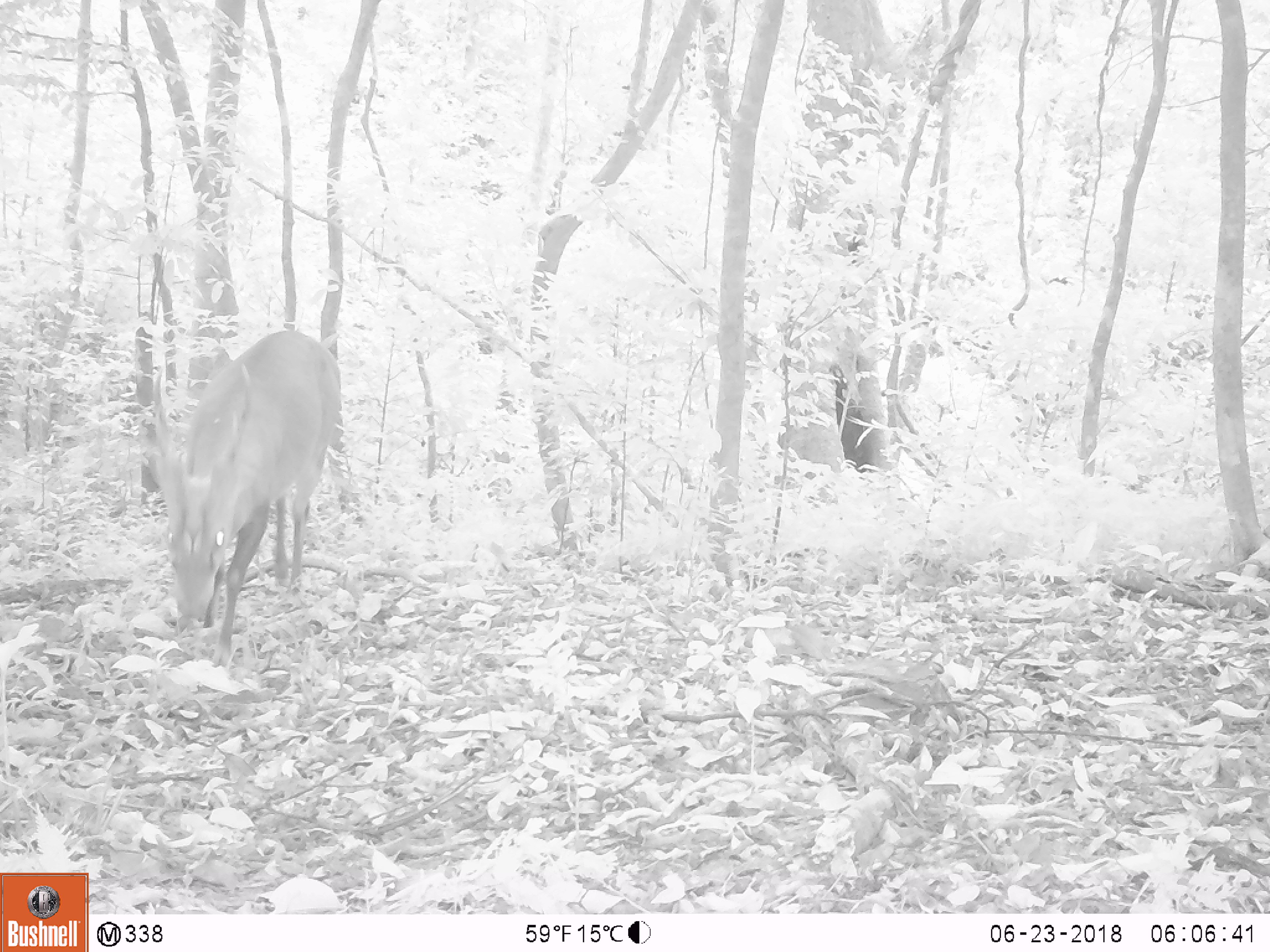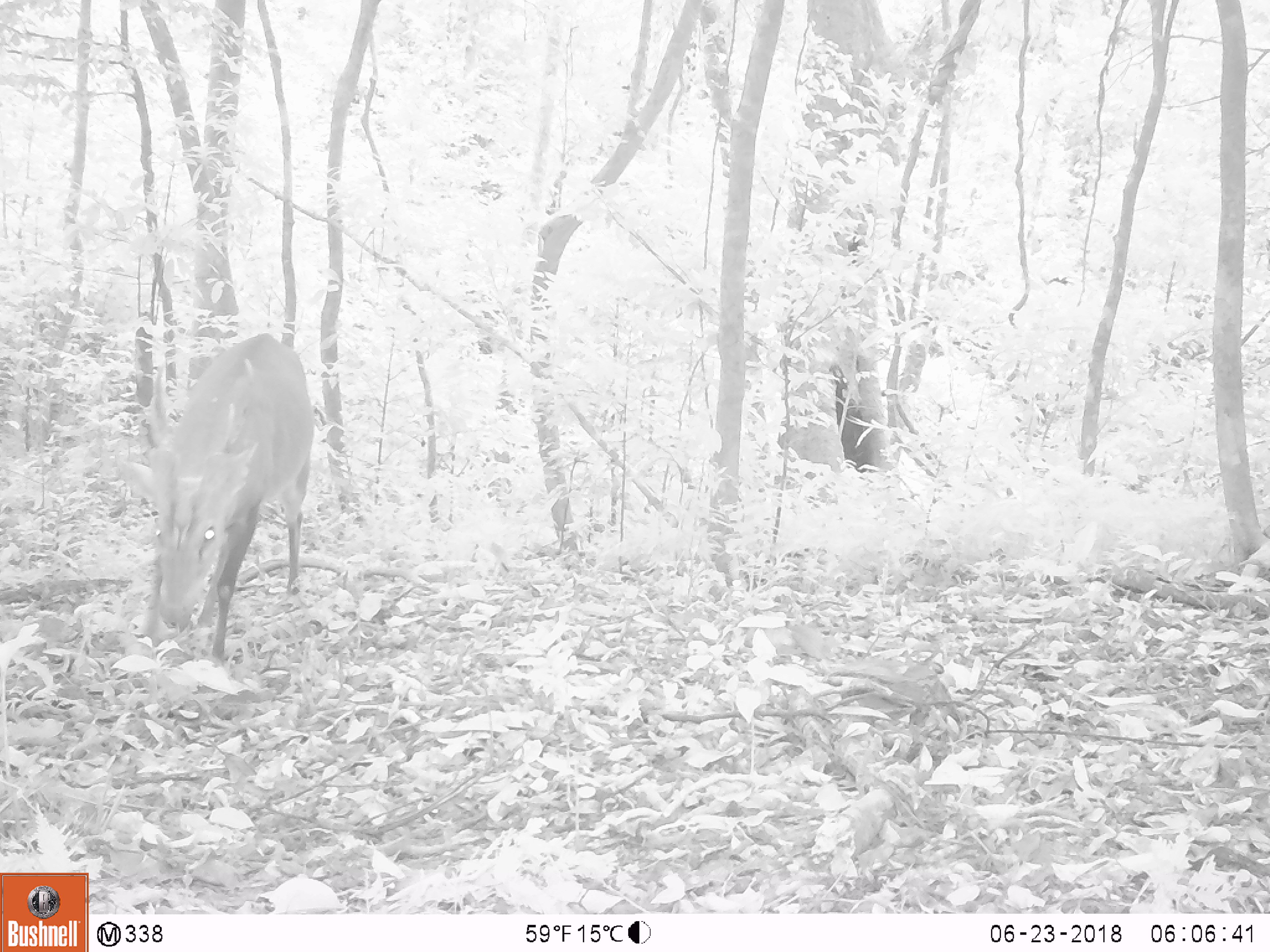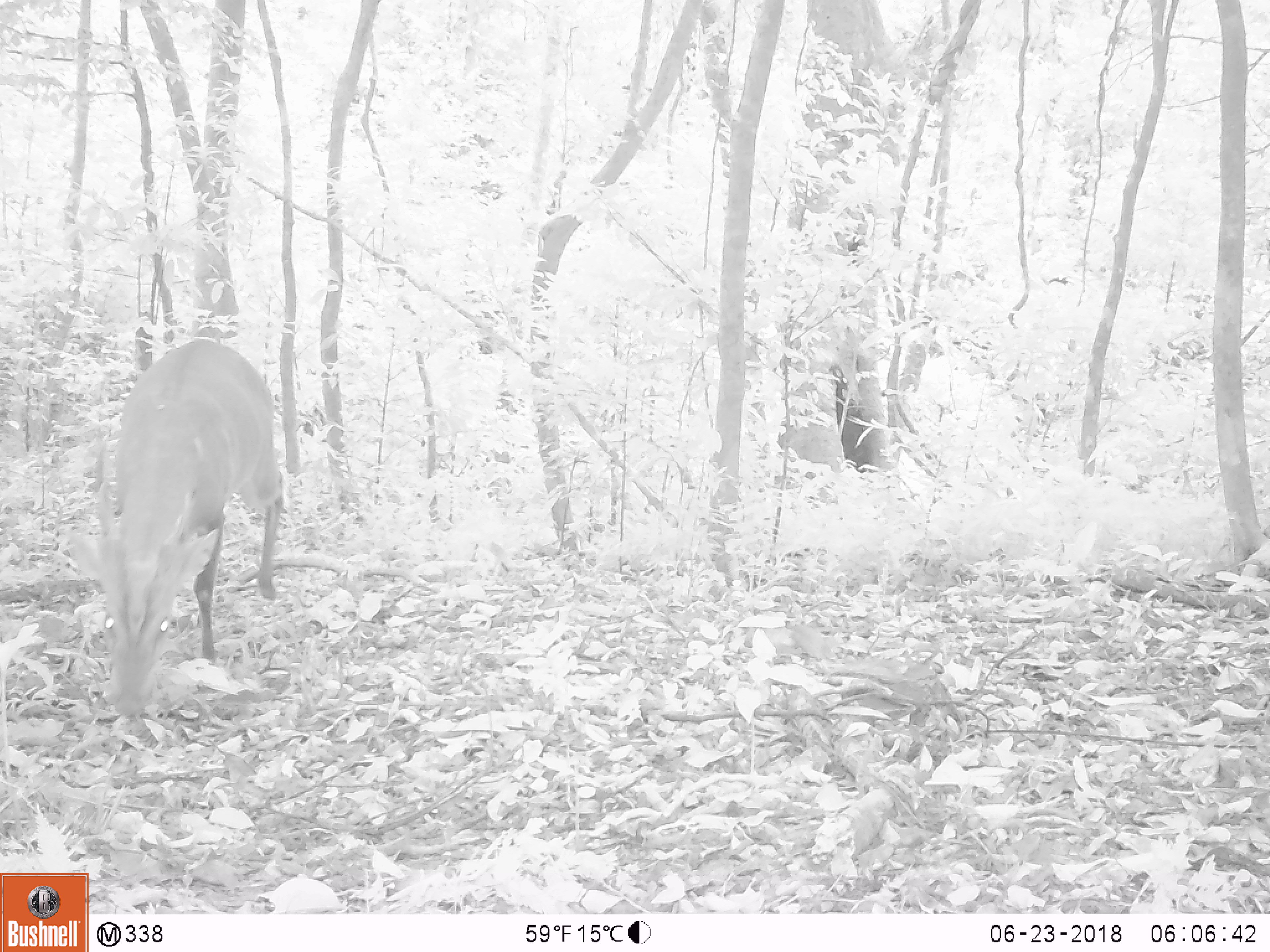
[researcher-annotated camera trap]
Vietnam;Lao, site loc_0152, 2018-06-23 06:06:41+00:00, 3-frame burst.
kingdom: Animalia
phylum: Chordata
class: Mammalia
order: Artiodactyla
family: Cervidae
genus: Muntiacus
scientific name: Muntiacus vuquangensis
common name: large-antlered muntjac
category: large antlered muntjac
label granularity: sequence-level